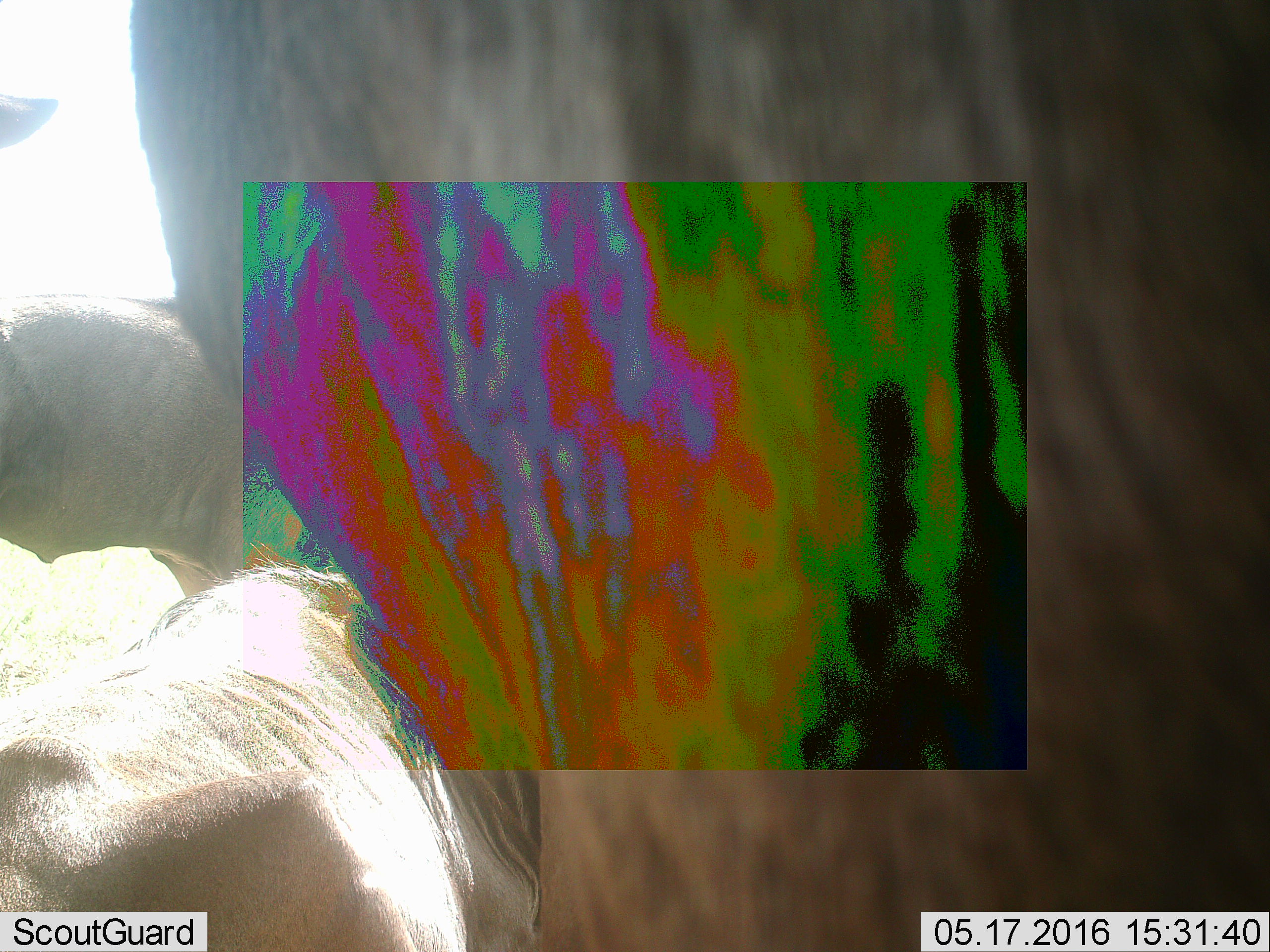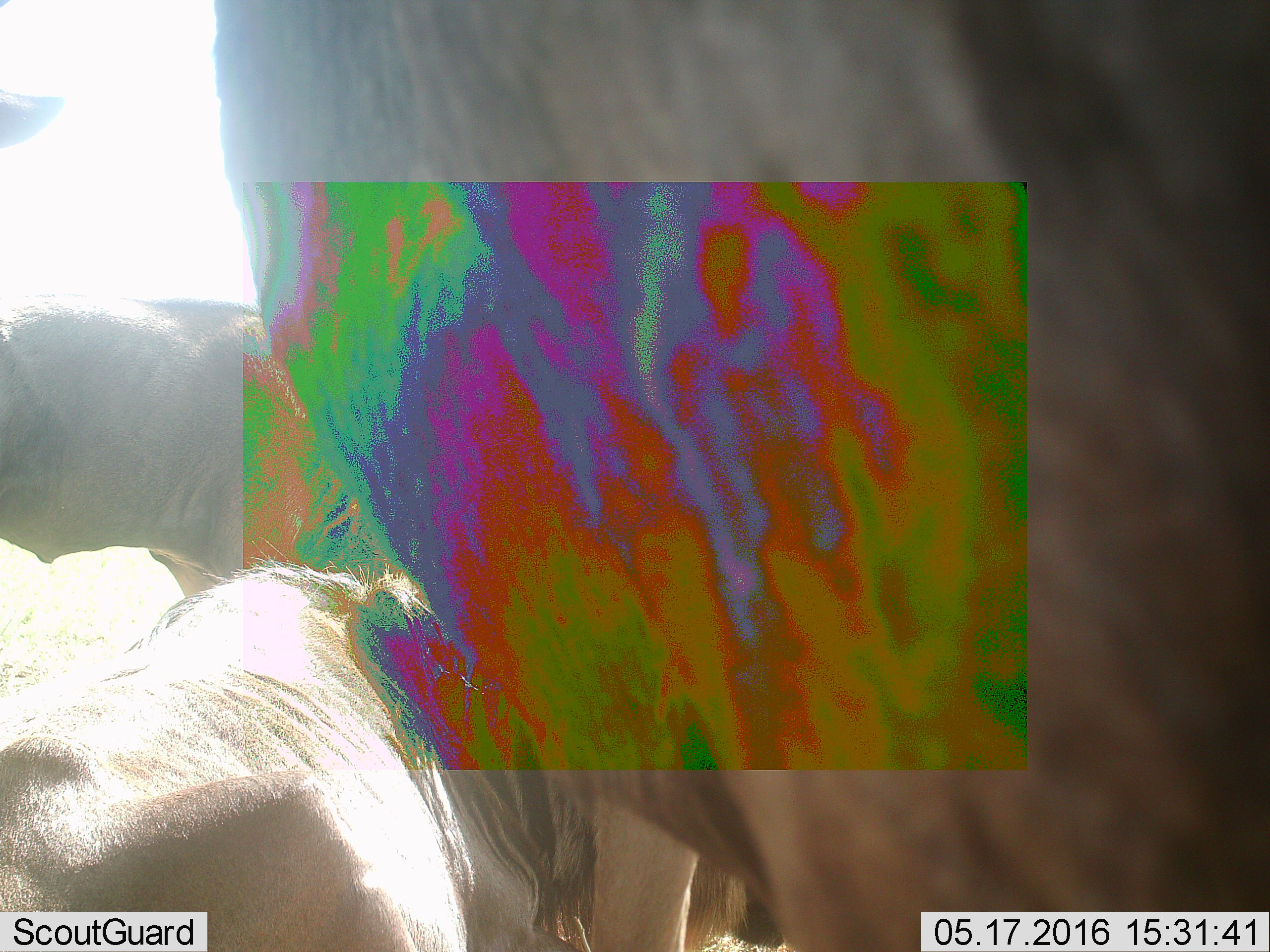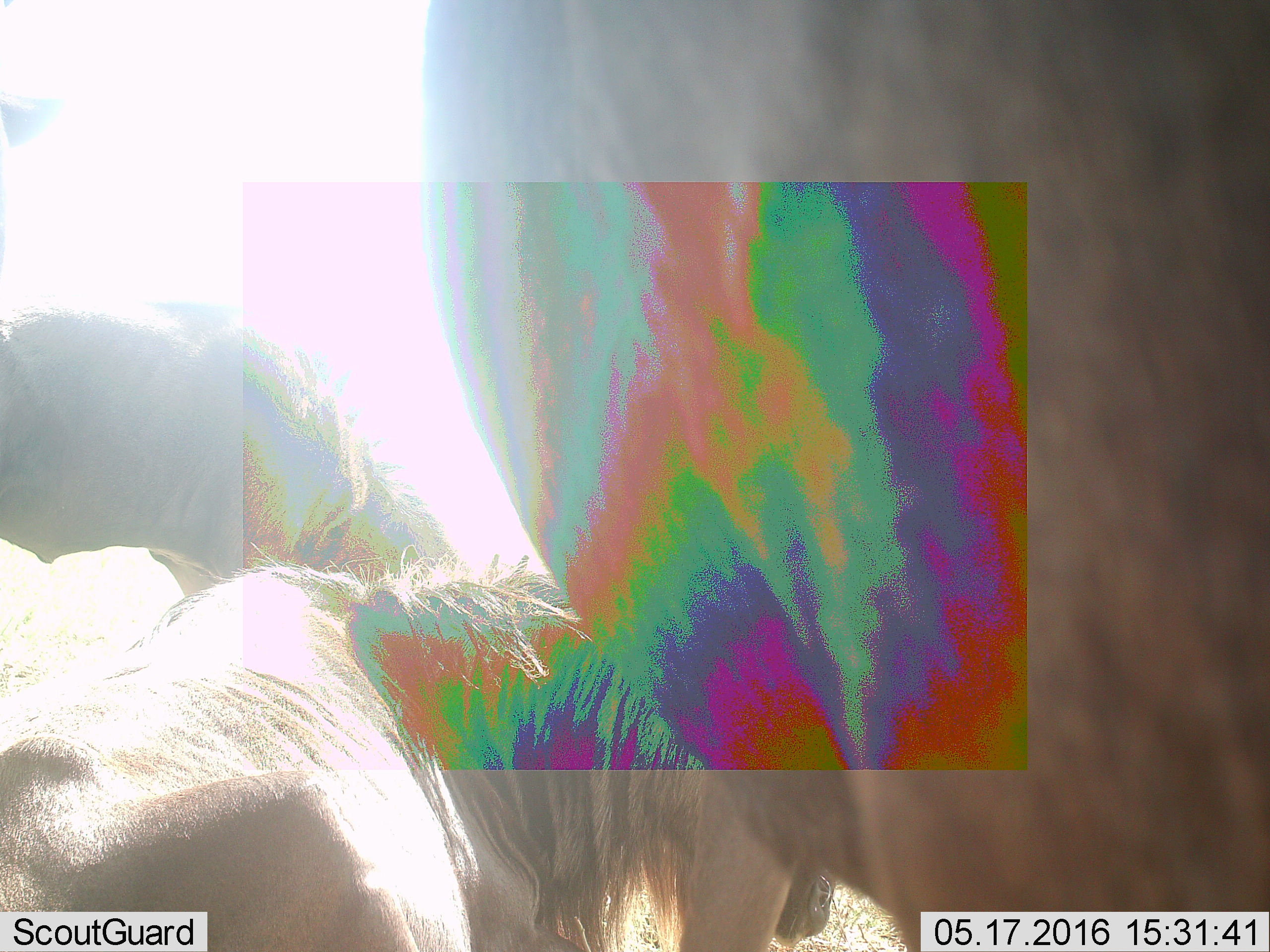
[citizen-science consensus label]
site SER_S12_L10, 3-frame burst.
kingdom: Animalia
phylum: Chordata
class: Mammalia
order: Artiodactyla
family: Bovidae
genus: Connochaetes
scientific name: Connochaetes taurinus taurinus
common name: blue wildebeest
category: wildebeestblue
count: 3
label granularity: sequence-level